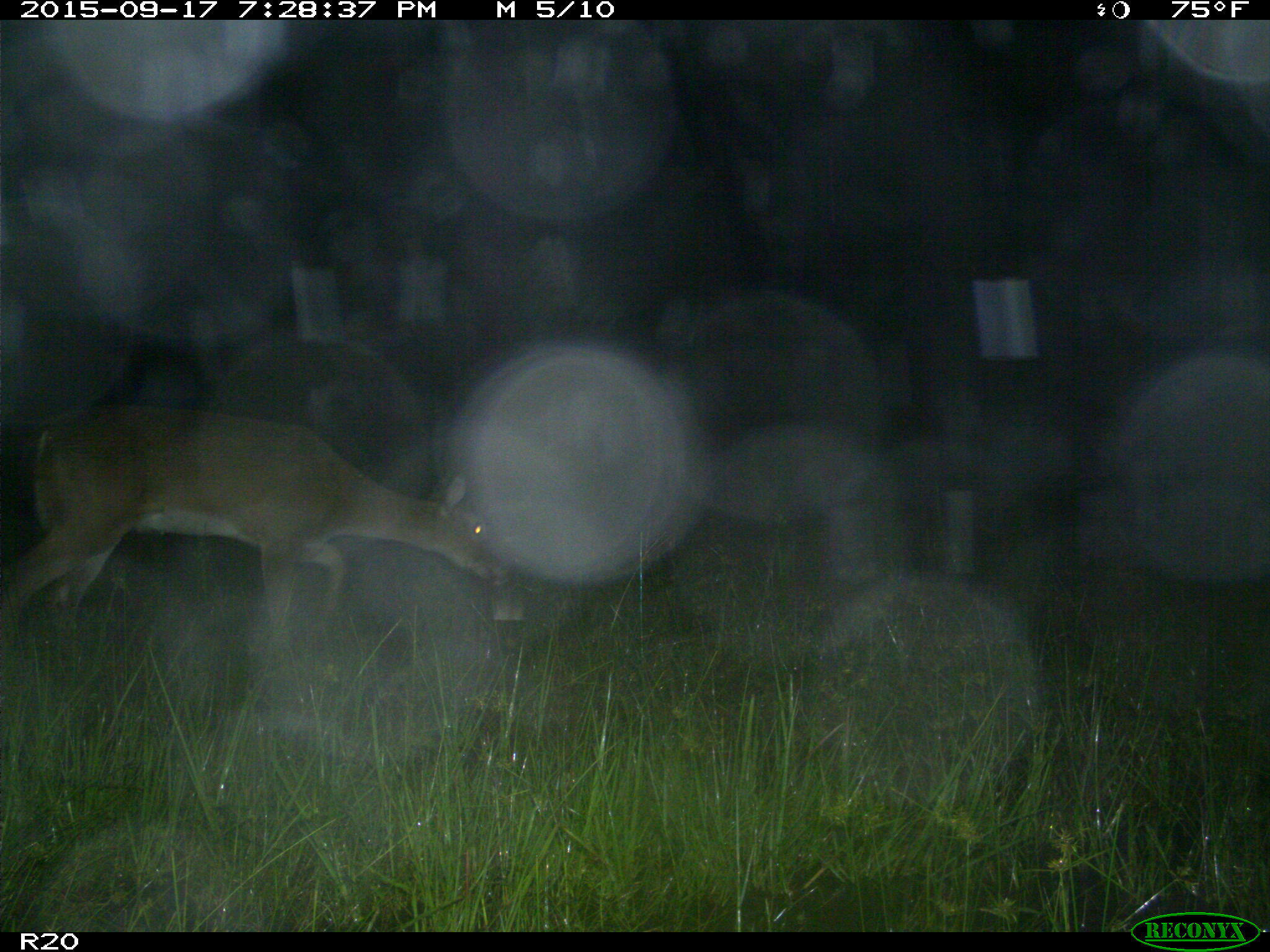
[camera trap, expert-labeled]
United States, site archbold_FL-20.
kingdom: Animalia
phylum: Chordata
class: Mammalia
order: Artiodactyla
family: Cervidae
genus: Odocoileus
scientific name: Odocoileus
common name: deer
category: unidentified deer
Unidentified deer (deer) (Odocoileus).